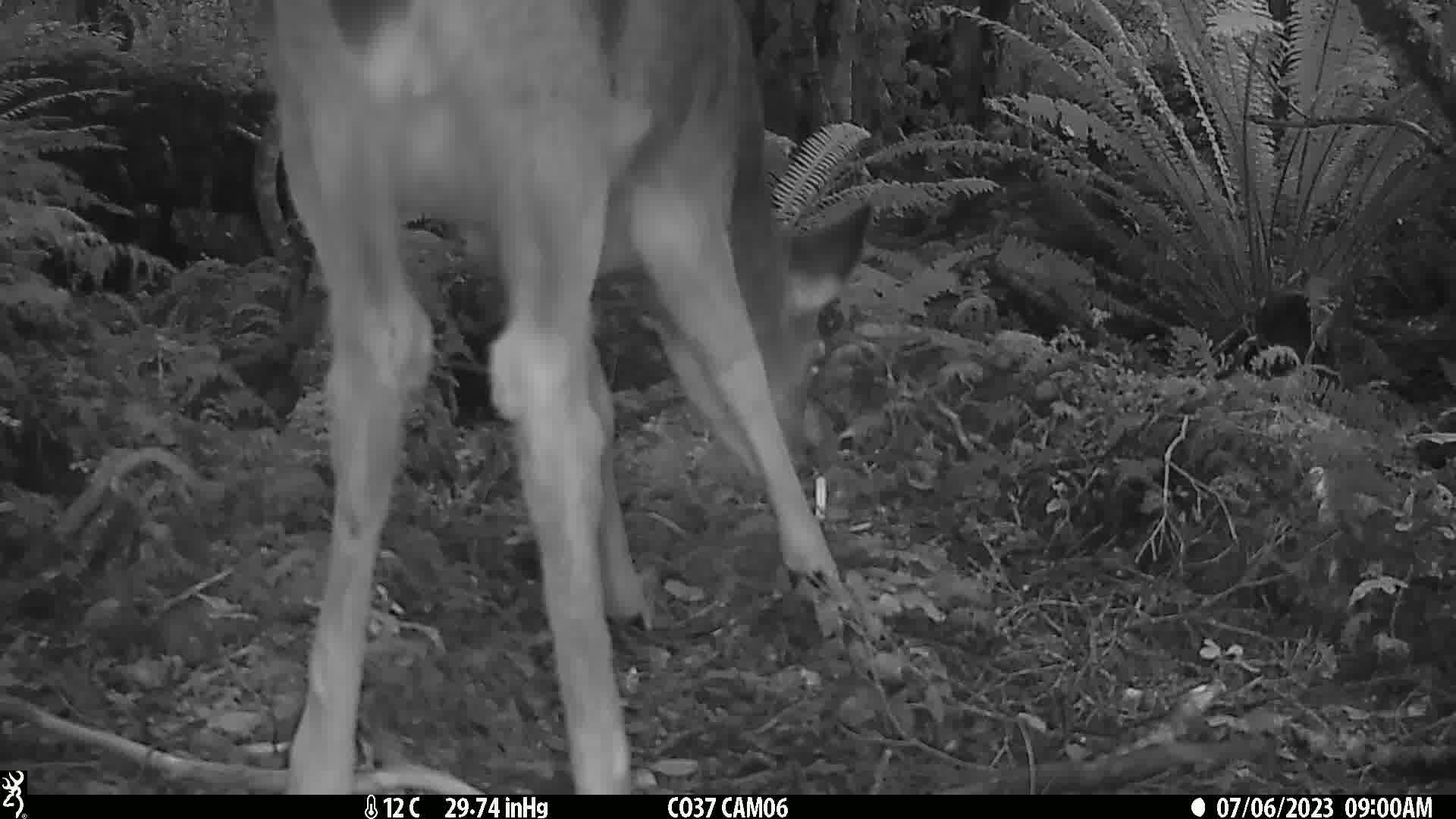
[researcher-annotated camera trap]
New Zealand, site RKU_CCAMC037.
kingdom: Animalia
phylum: Chordata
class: Mammalia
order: Artiodactyla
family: Cervidae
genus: Odocoileus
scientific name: Odocoileus virginianus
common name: white-tailed deer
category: white tailed deer